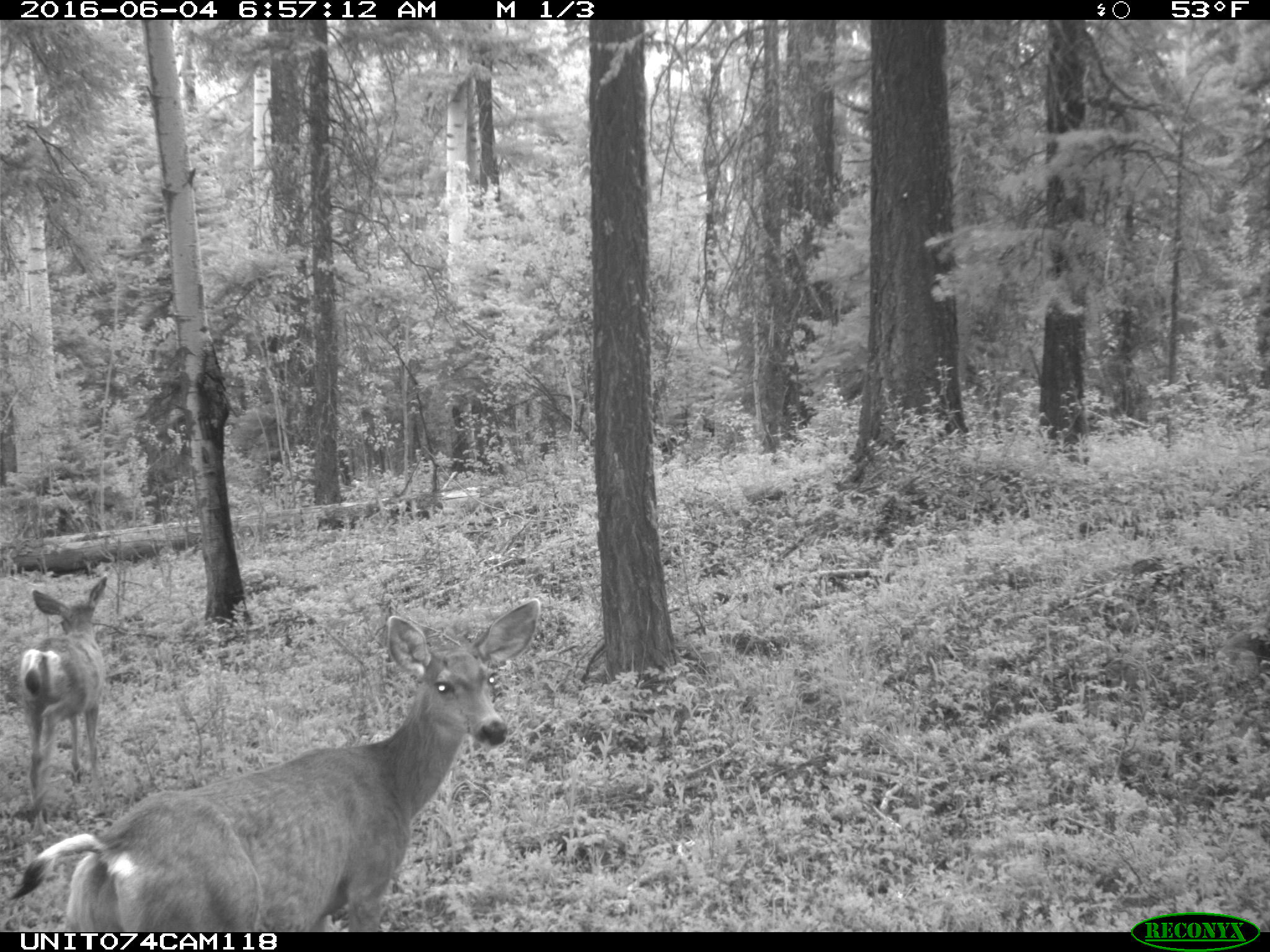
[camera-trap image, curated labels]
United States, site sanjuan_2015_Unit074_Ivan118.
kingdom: Animalia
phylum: Chordata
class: Mammalia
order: Artiodactyla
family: Cervidae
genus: Odocoileus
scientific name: Odocoileus hemionus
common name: mule deer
Odocoileus hemionus (mule deer).